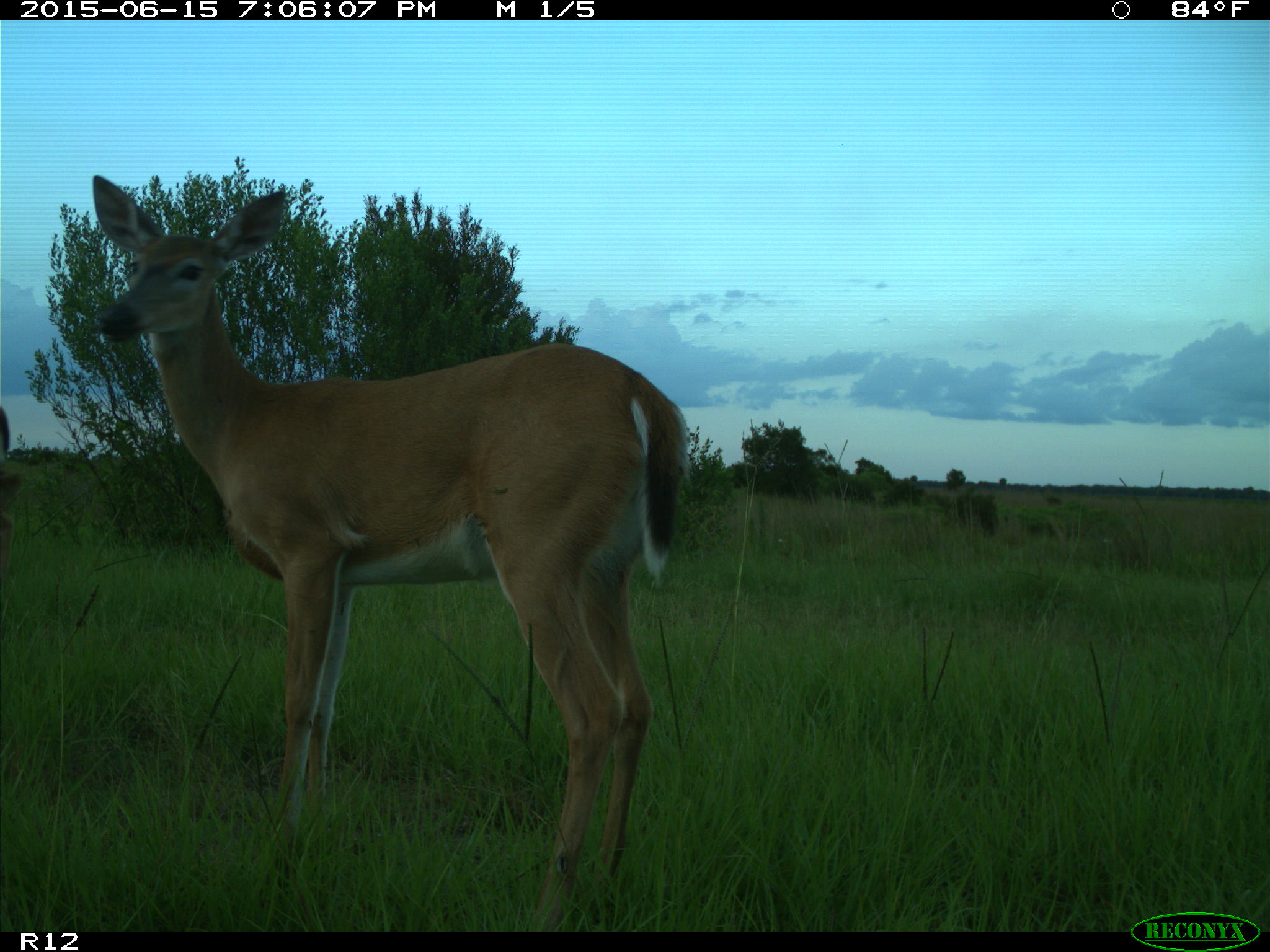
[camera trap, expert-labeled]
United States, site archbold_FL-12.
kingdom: Animalia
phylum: Chordata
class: Mammalia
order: Artiodactyla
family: Cervidae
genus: Odocoileus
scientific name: Odocoileus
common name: deer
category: unidentified deer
Unidentified deer (deer) (Odocoileus).